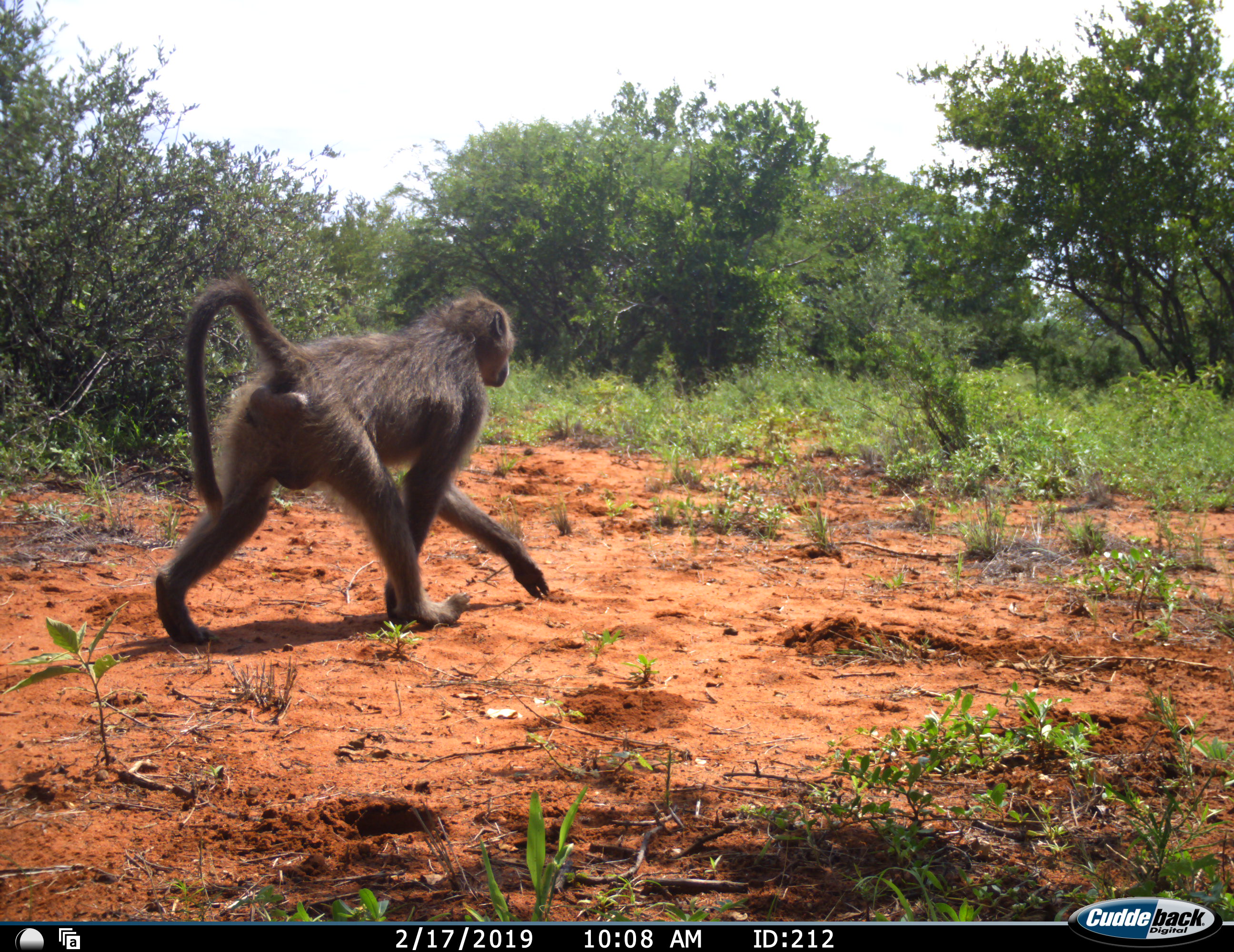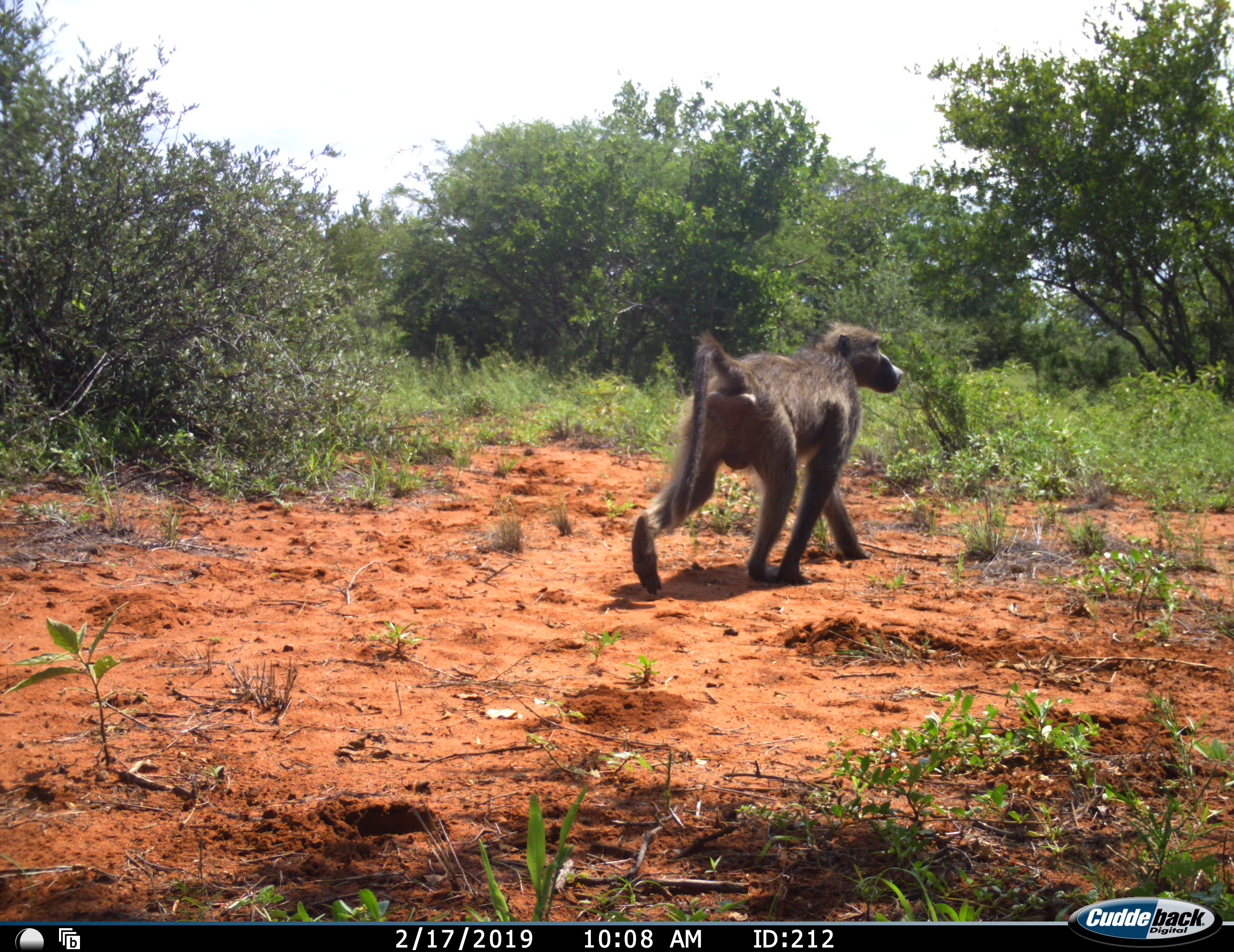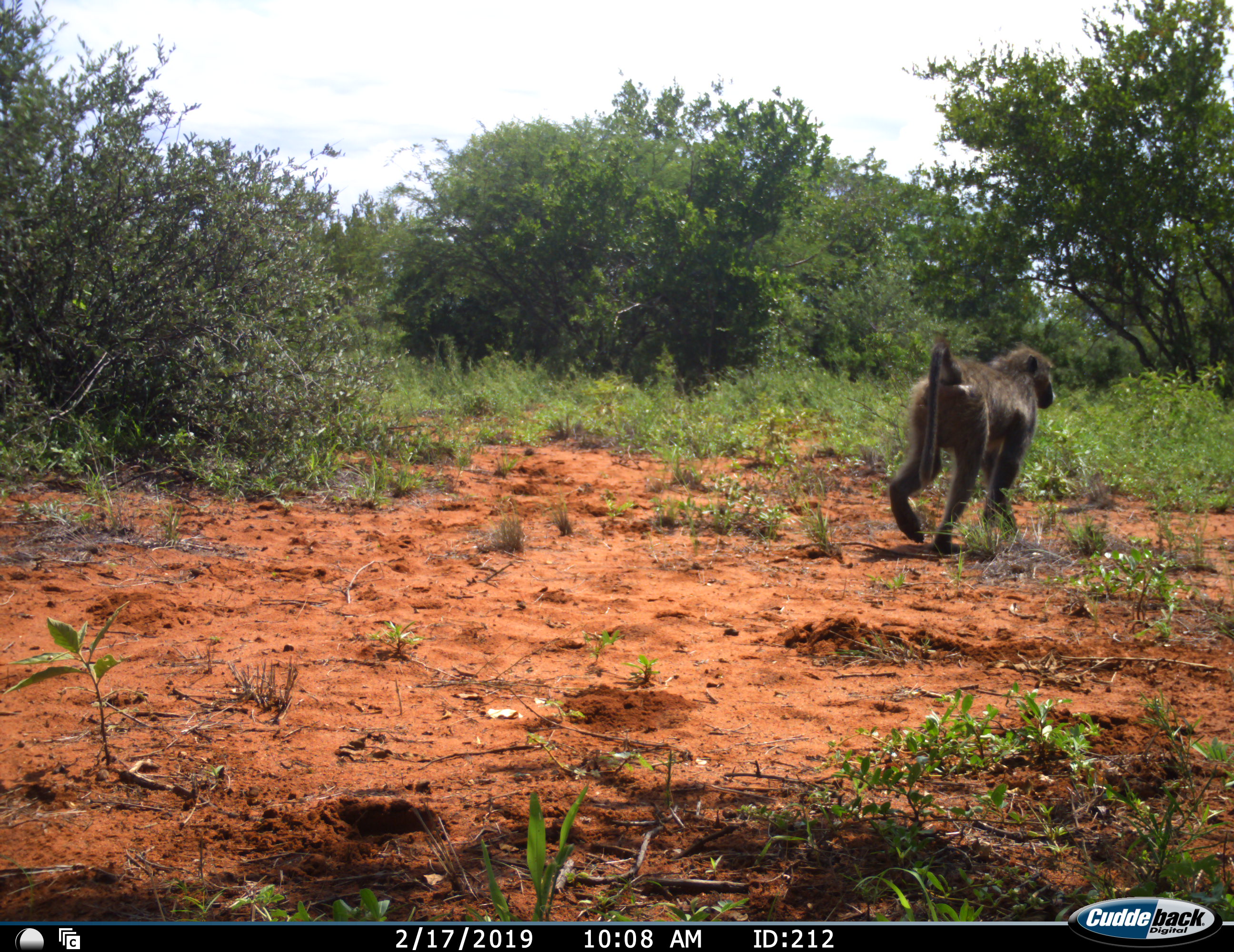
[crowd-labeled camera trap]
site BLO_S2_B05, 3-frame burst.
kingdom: Animalia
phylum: Chordata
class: Mammalia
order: Primates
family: Cercopithecidae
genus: Papio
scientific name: Papio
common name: baboon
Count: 1.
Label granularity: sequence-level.